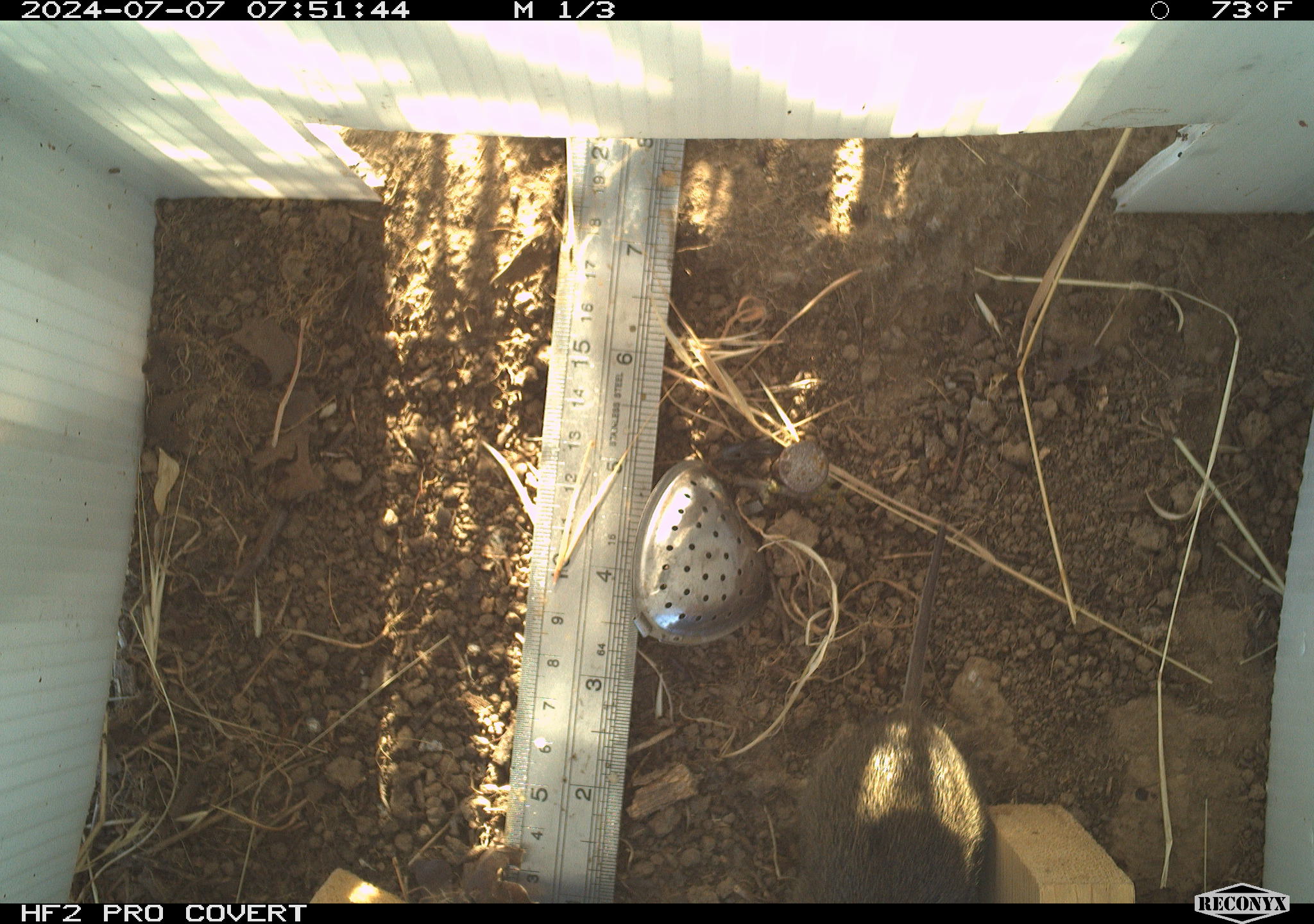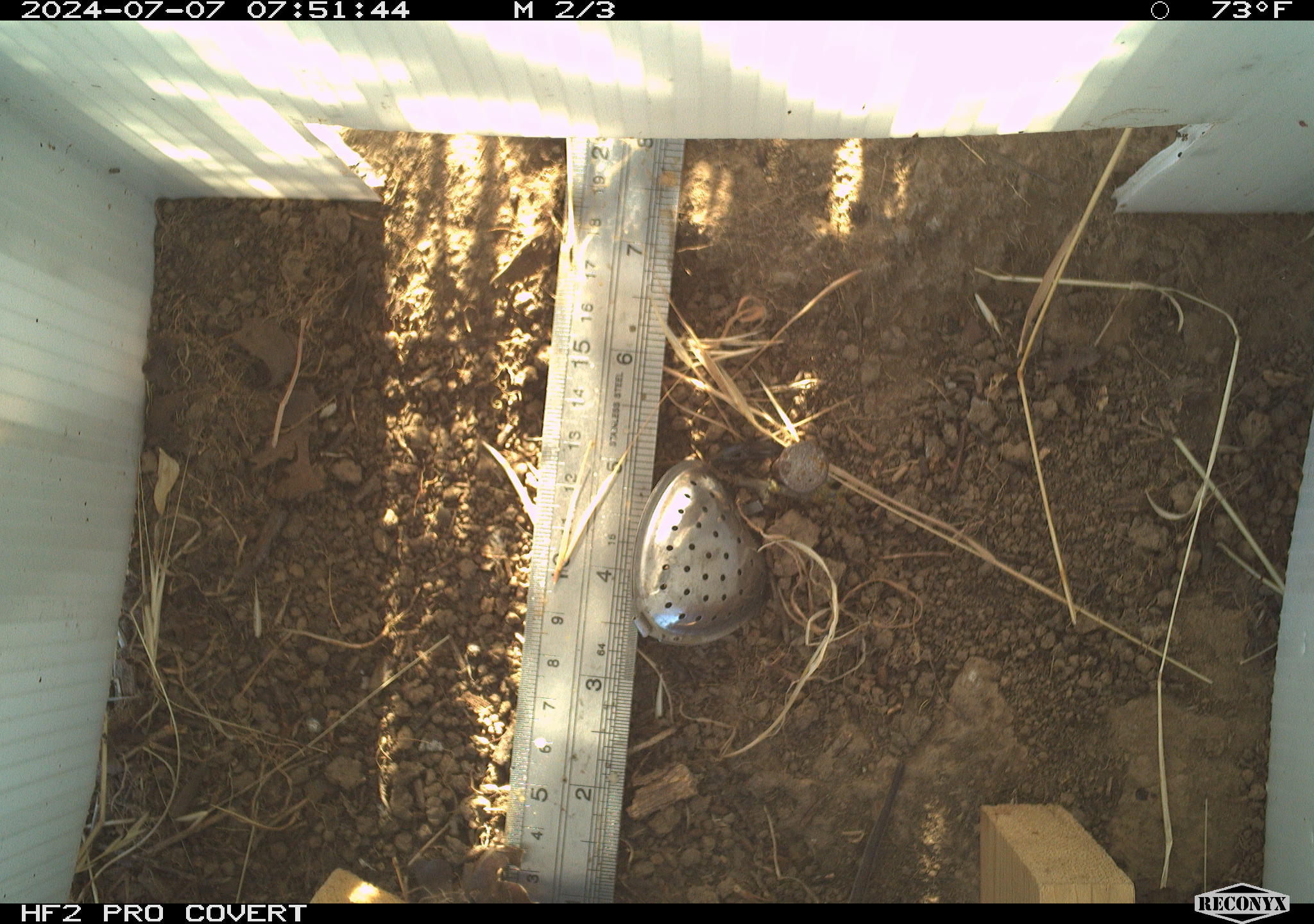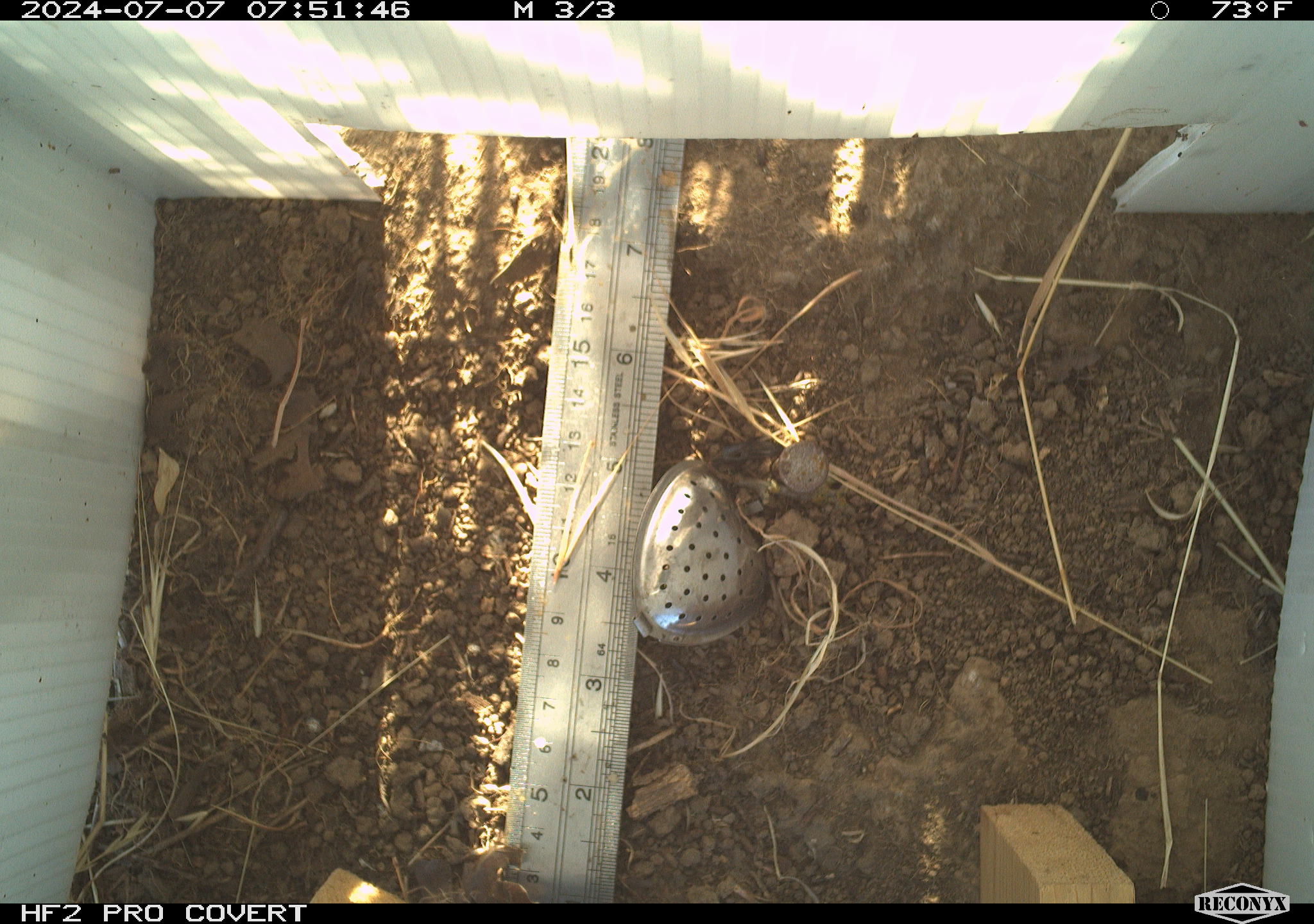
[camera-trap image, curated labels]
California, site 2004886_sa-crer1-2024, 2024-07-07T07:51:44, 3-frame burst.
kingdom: Animalia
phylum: Chordata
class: Mammalia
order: Rodentia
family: Cricetidae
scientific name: Arvicolinae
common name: voles, lemmings, and muskrats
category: arvicolinae subfamily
Arvicolinae subfamily (voles, lemmings, and muskrats) (Arvicolinae).